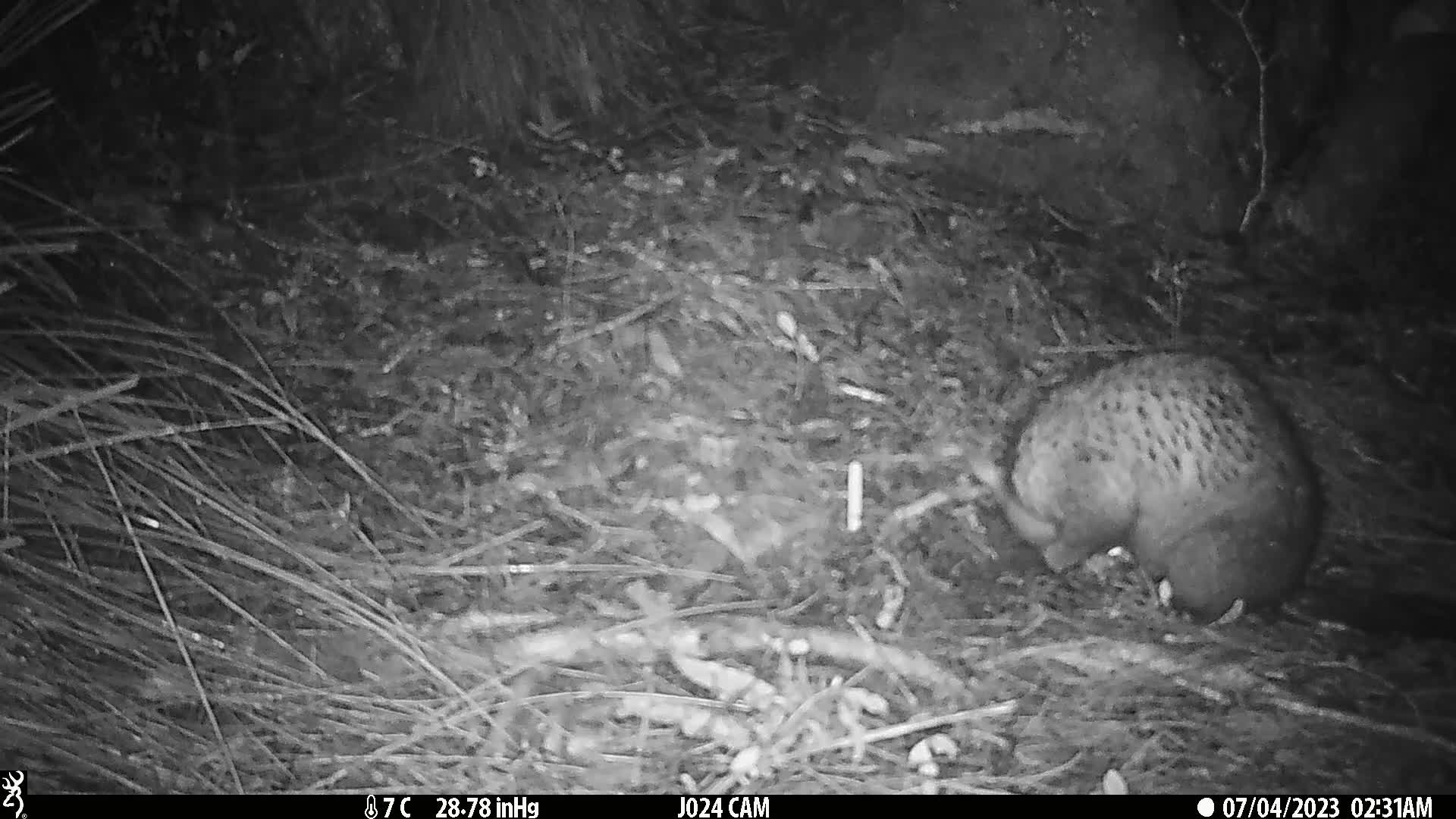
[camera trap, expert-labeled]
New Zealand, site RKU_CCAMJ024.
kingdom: Animalia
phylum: Chordata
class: Mammalia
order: Diprotodontia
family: Phalangeridae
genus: Trichosurus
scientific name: Trichosurus vulpecula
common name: common brushtail possum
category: possum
Possum (common brushtail possum) (Trichosurus vulpecula).